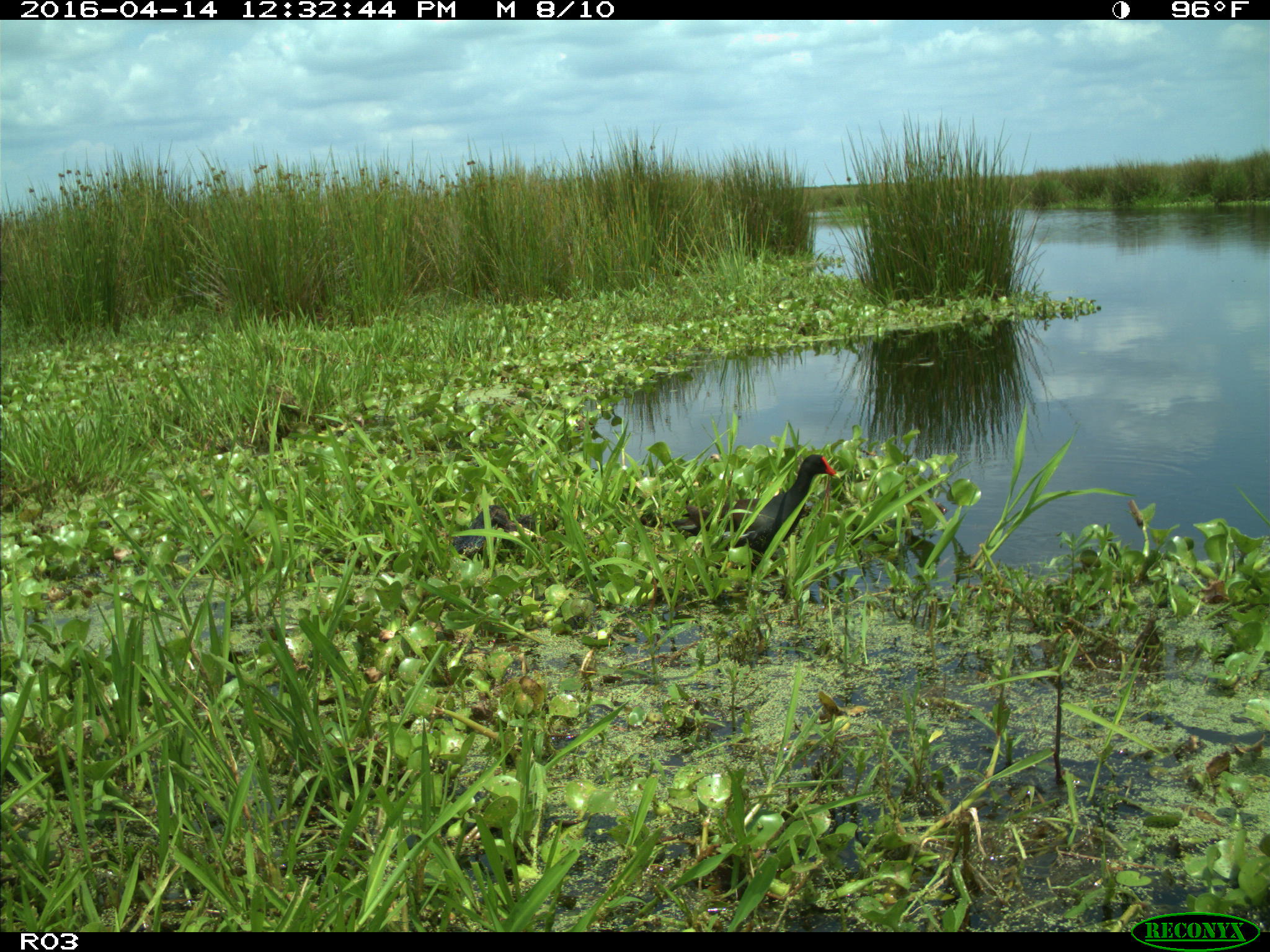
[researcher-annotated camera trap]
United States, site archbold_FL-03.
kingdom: Animalia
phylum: Chordata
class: Aves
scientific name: Aves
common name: birds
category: unidentified bird